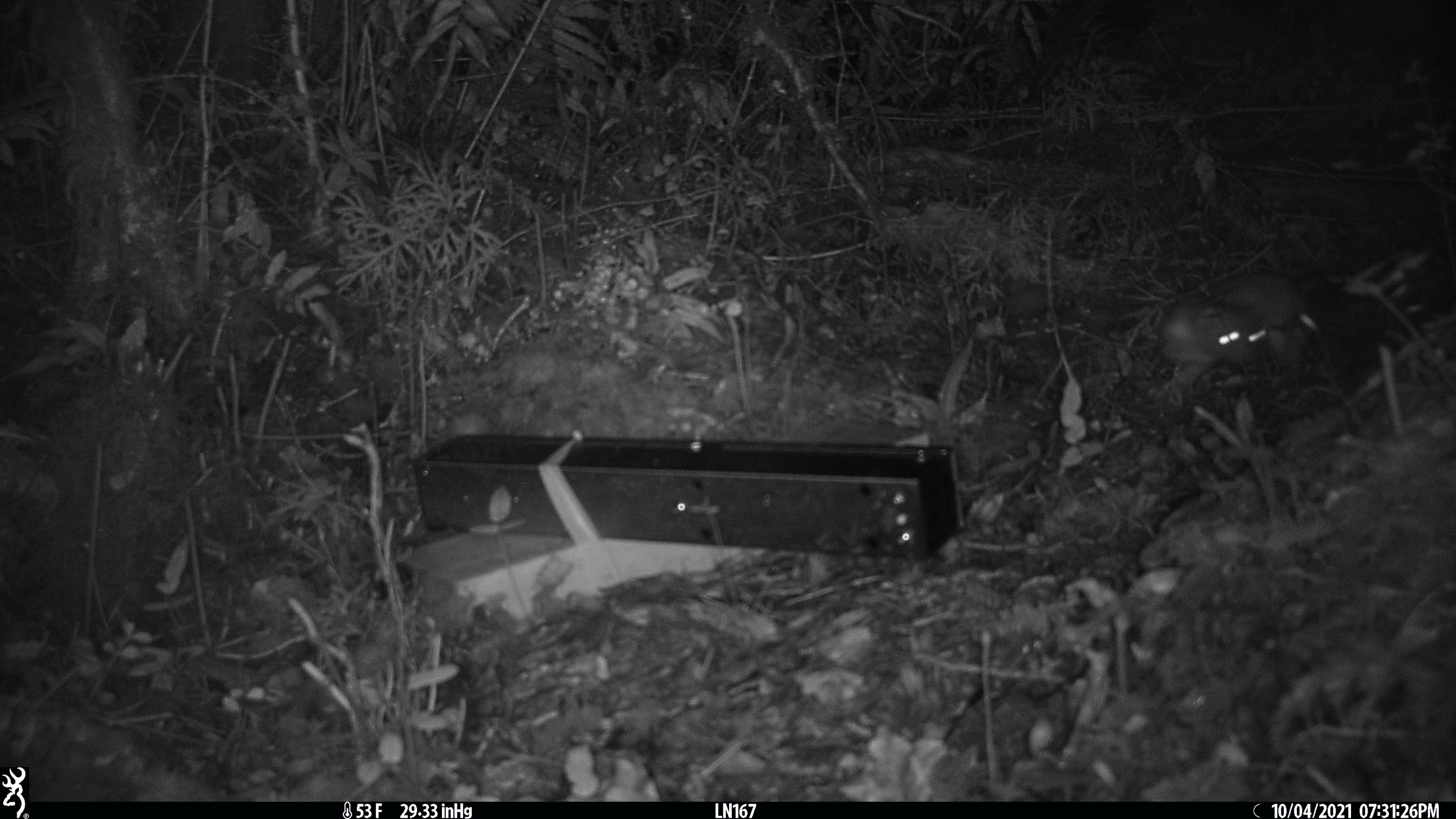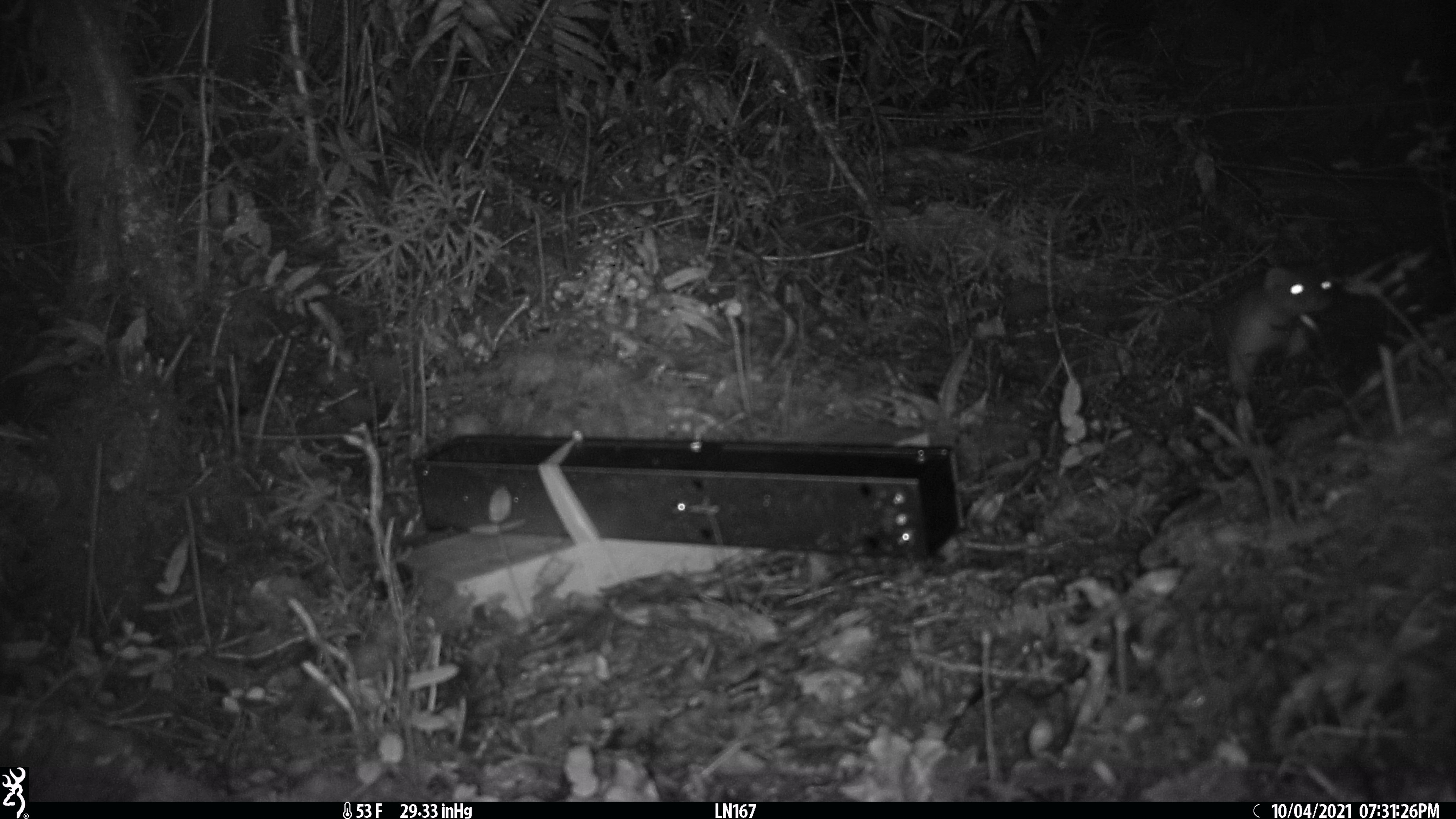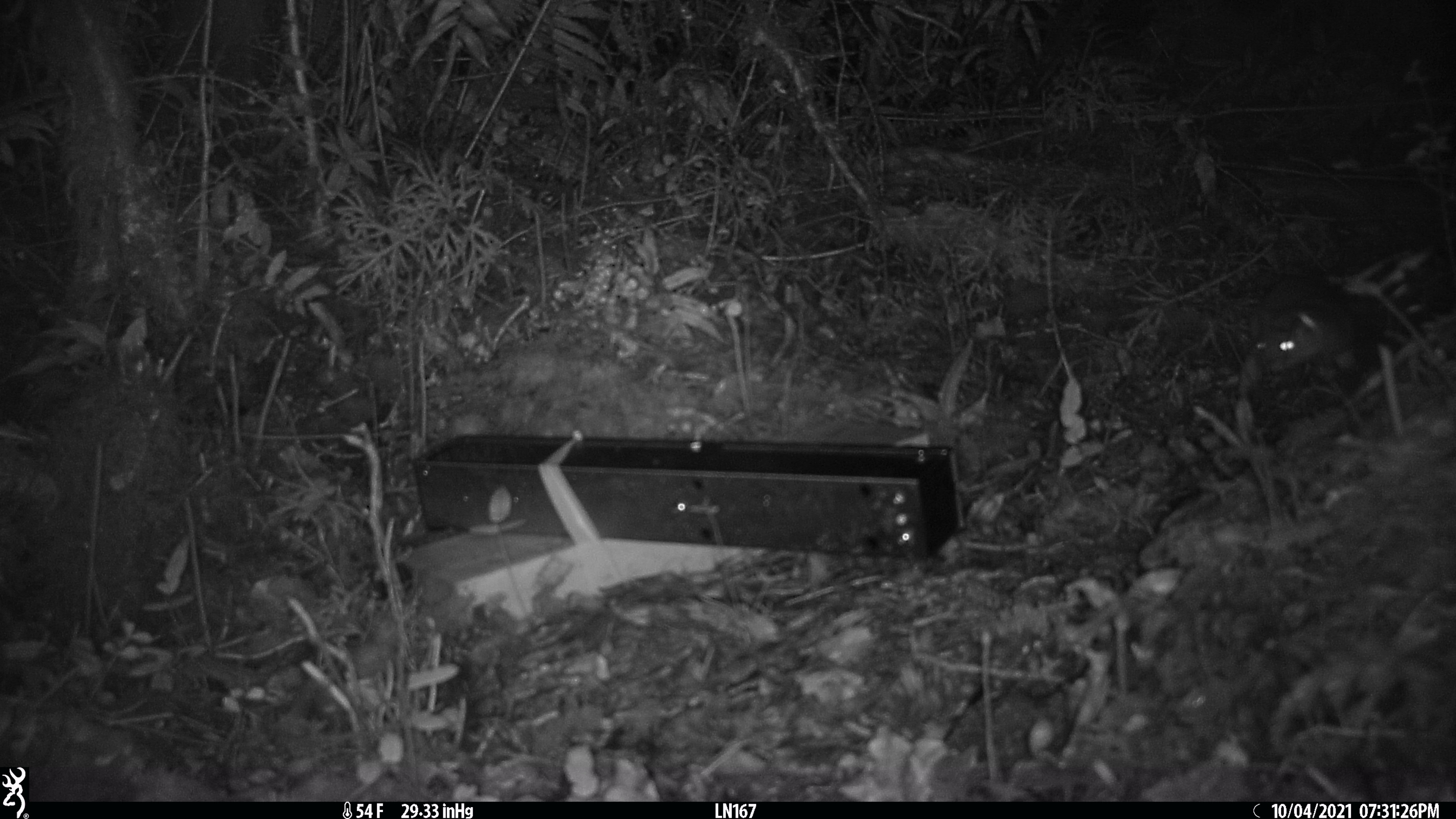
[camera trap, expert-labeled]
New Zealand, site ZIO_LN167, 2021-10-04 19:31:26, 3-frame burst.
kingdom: Animalia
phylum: Chordata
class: Mammalia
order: Carnivora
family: Mustelidae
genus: Mustela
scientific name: Mustela erminea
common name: stoat